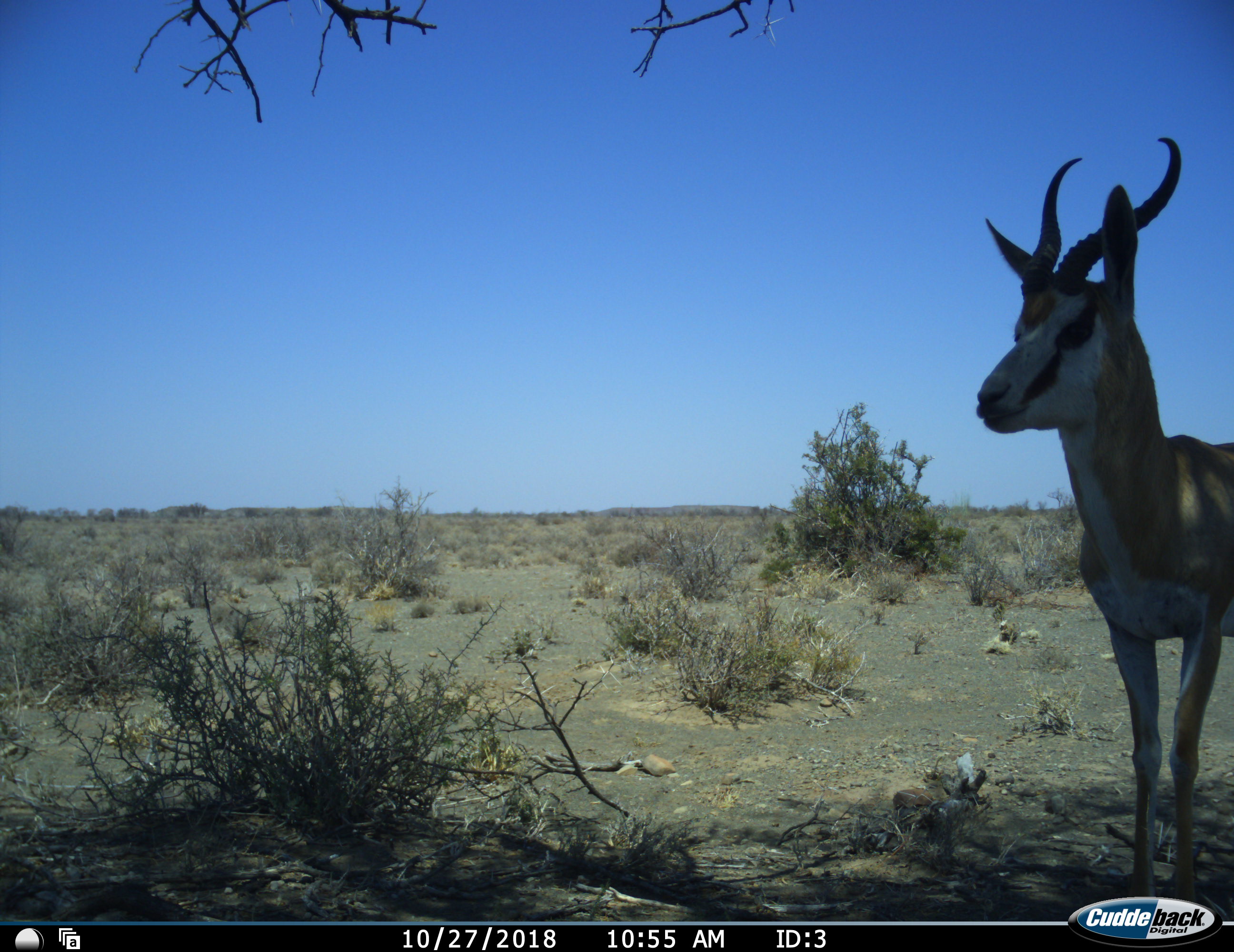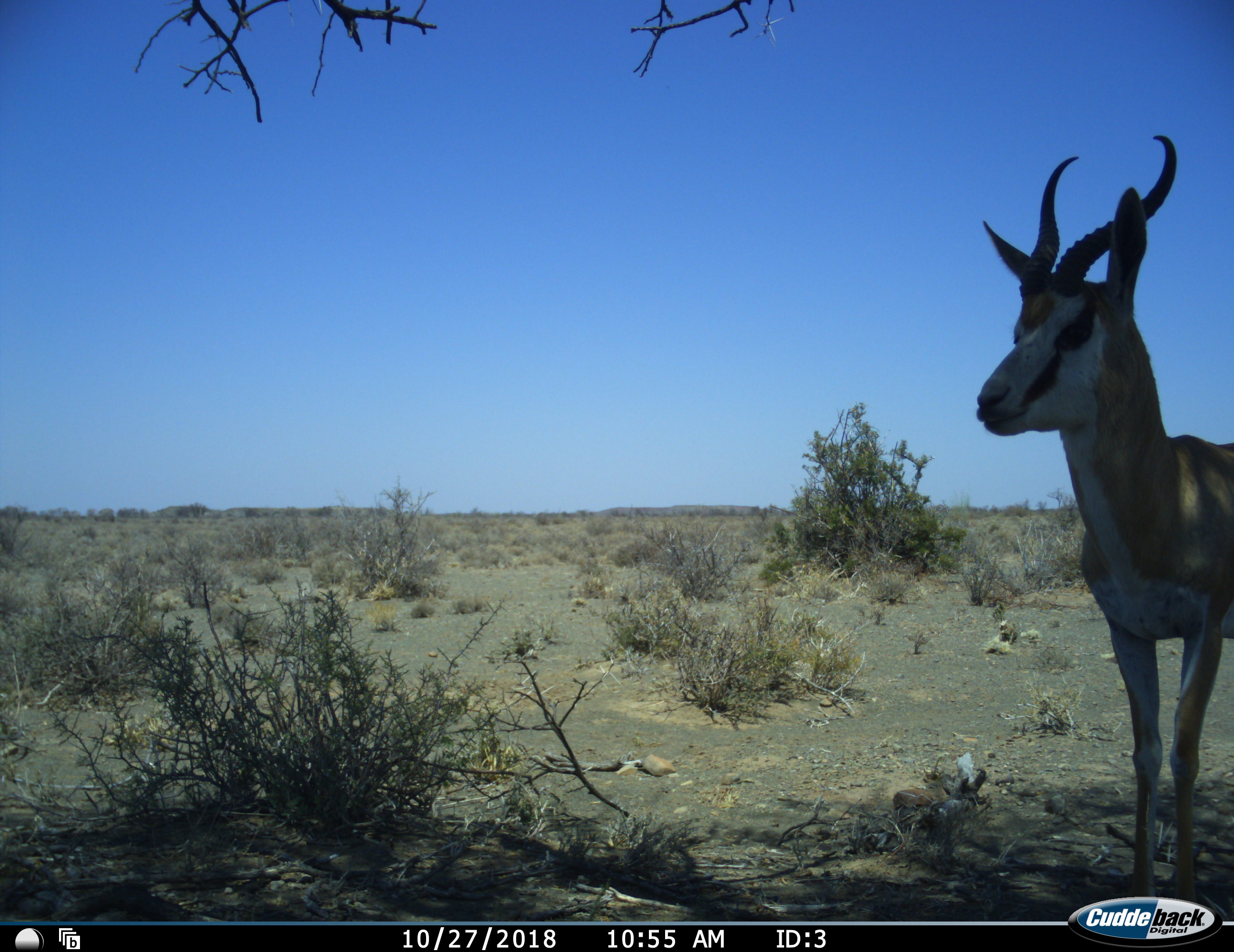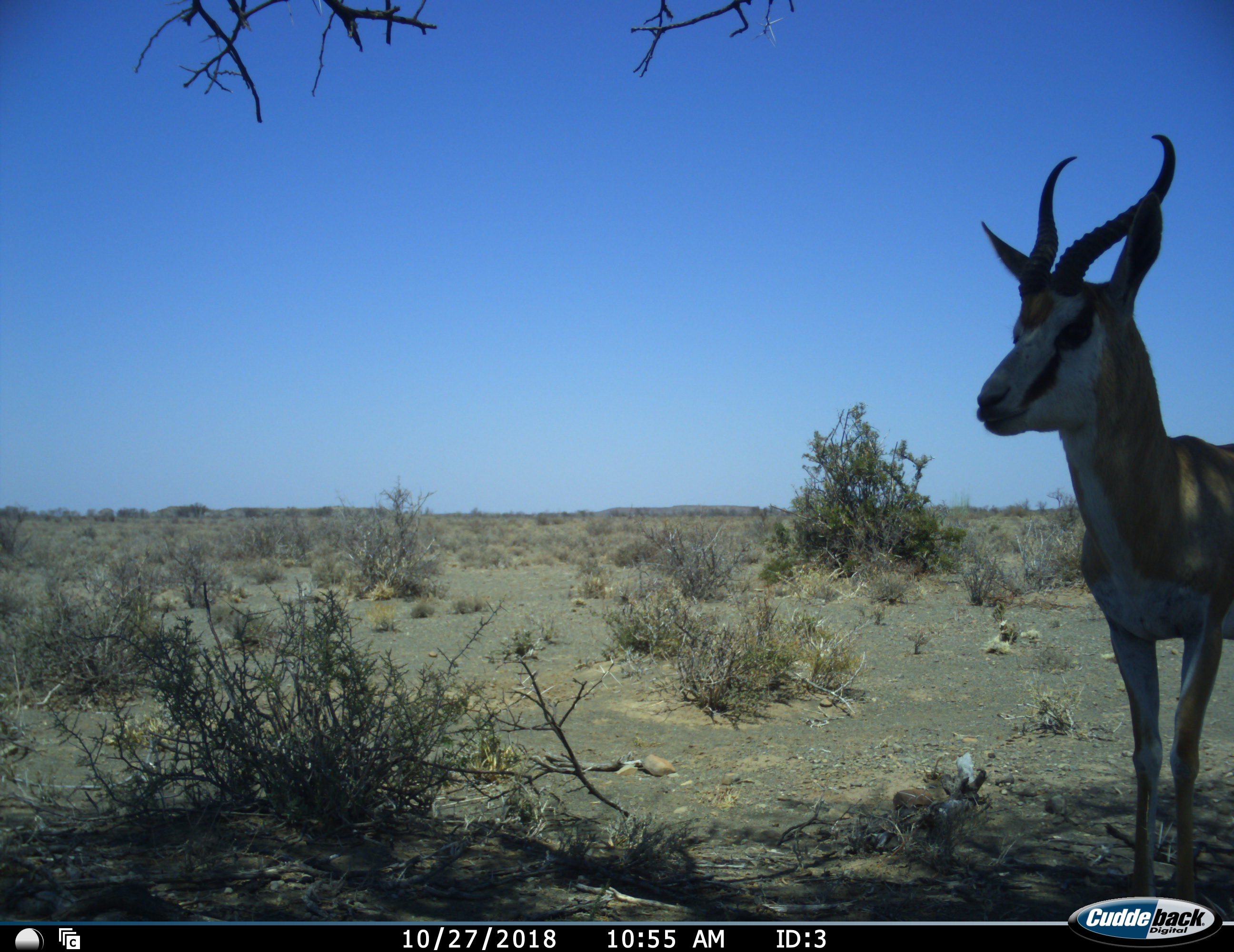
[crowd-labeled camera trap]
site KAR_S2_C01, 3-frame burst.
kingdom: Animalia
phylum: Chordata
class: Mammalia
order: Artiodactyla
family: Bovidae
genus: Antidorcas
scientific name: Antidorcas marsupialis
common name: springbok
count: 1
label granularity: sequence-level